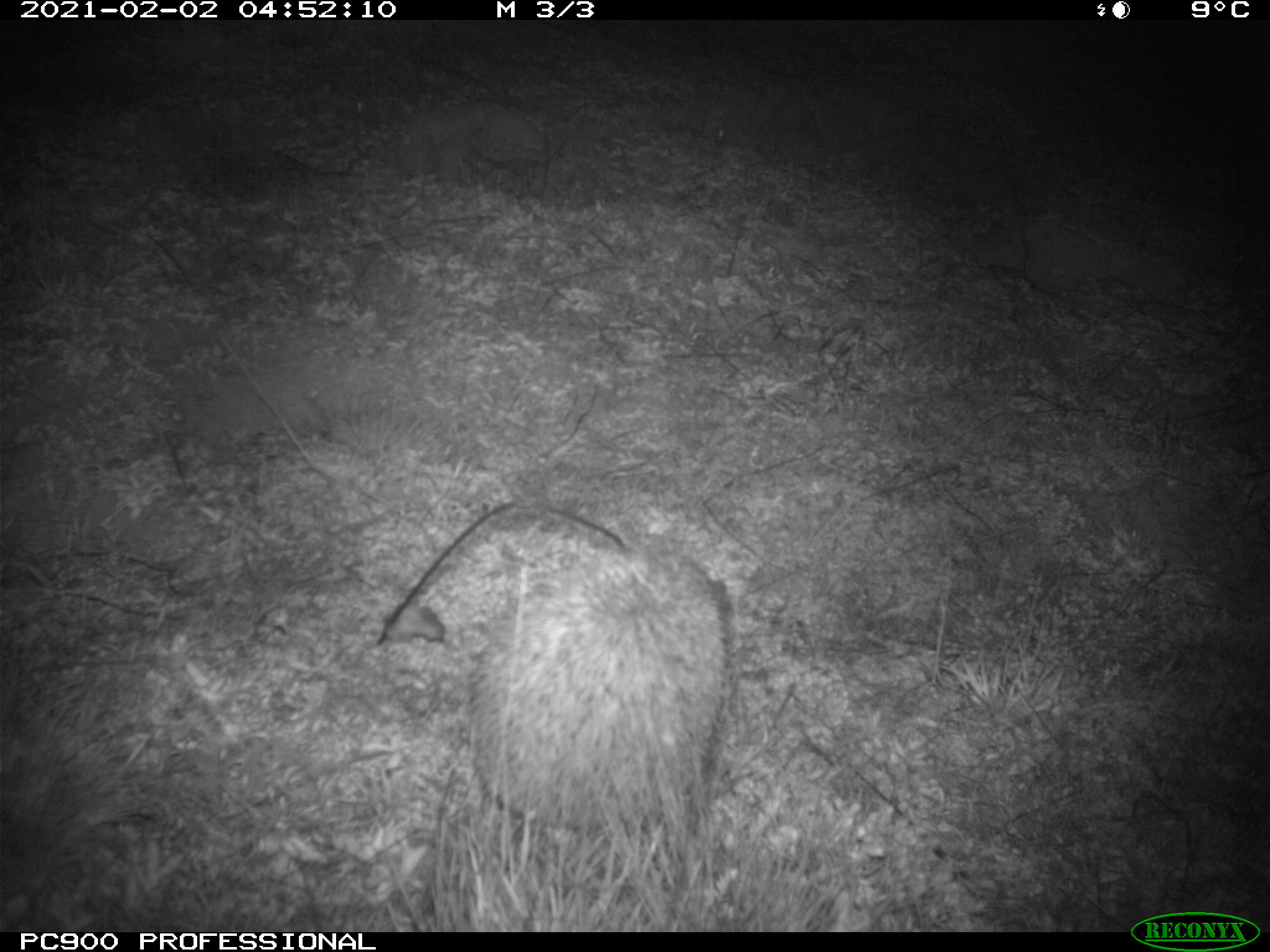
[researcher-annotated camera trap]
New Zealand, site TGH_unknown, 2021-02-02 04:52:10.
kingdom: Animalia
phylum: Chordata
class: Mammalia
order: Eulipotyphla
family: Erinaceidae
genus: Erinaceus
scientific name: Erinaceus europaeus europaeus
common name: european hedgehog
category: hedgehog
Hedgehog (european hedgehog) (Erinaceus europaeus europaeus).